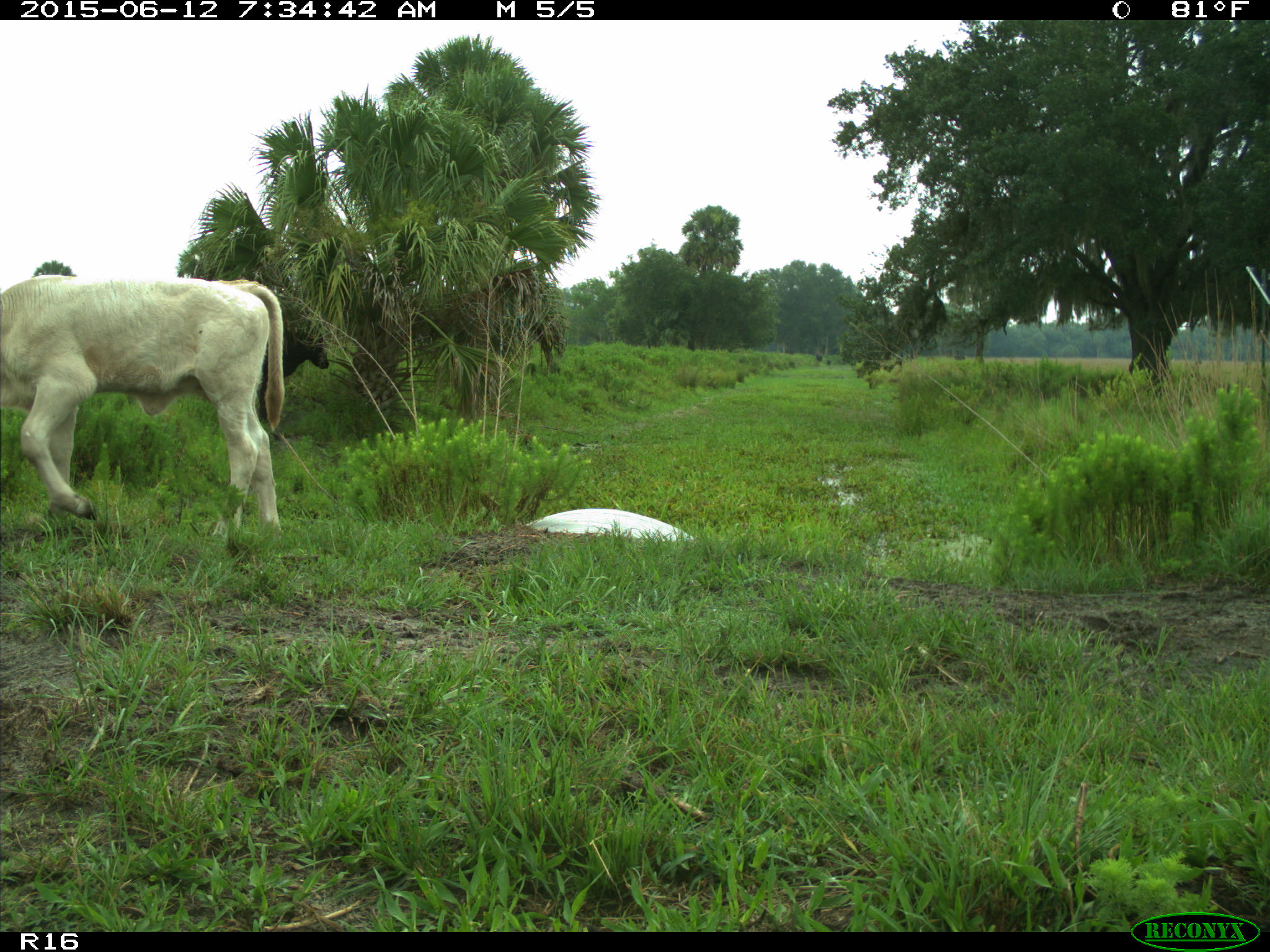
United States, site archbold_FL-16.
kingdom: Animalia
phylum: Chordata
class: Mammalia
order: Artiodactyla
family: Bovidae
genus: Bos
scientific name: Bos taurus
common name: domestic cow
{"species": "Bos taurus (domestic cow)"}